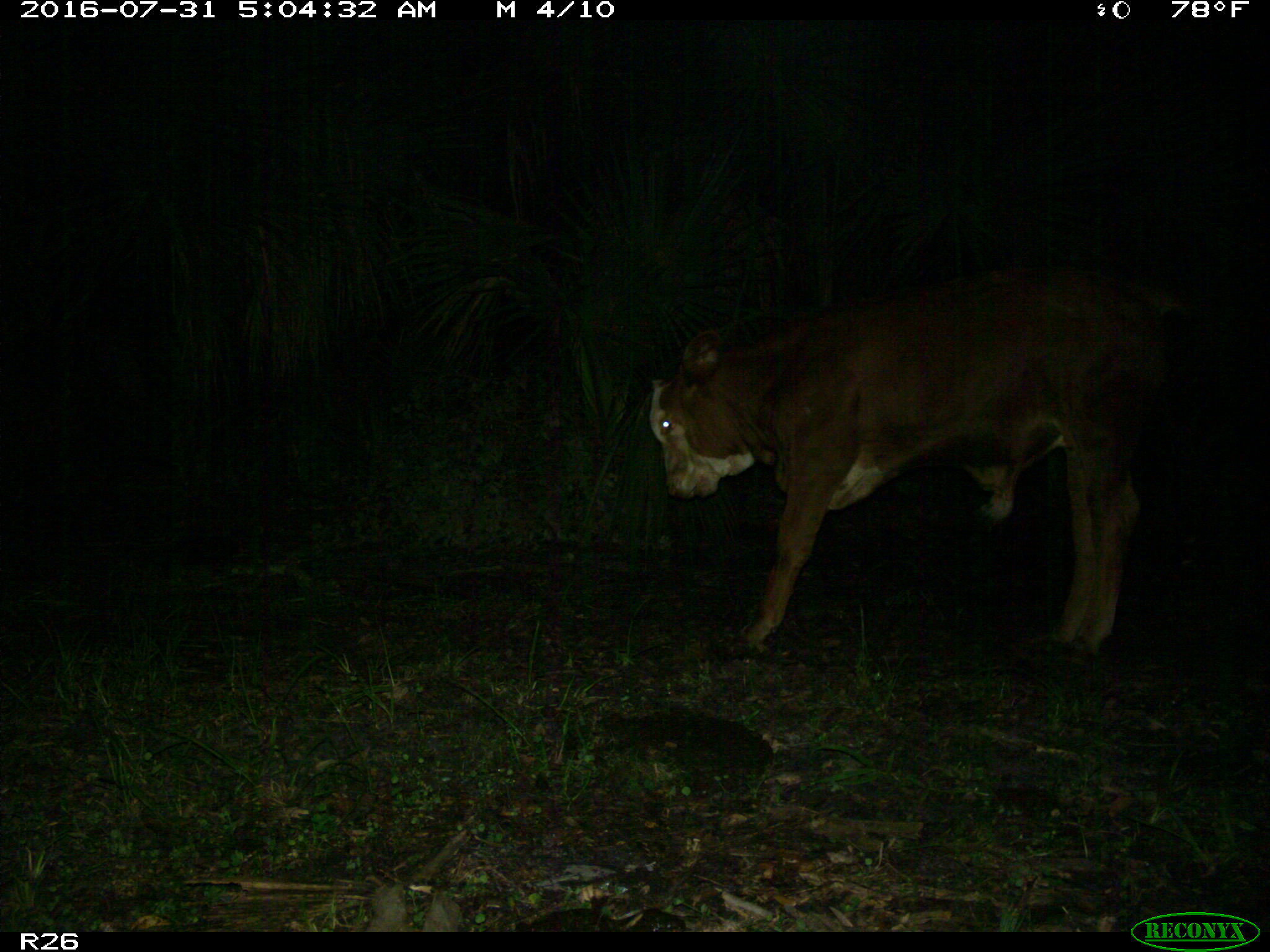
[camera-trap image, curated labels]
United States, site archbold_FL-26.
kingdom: Animalia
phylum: Chordata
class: Mammalia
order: Artiodactyla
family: Bovidae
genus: Bos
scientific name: Bos taurus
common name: domestic cow